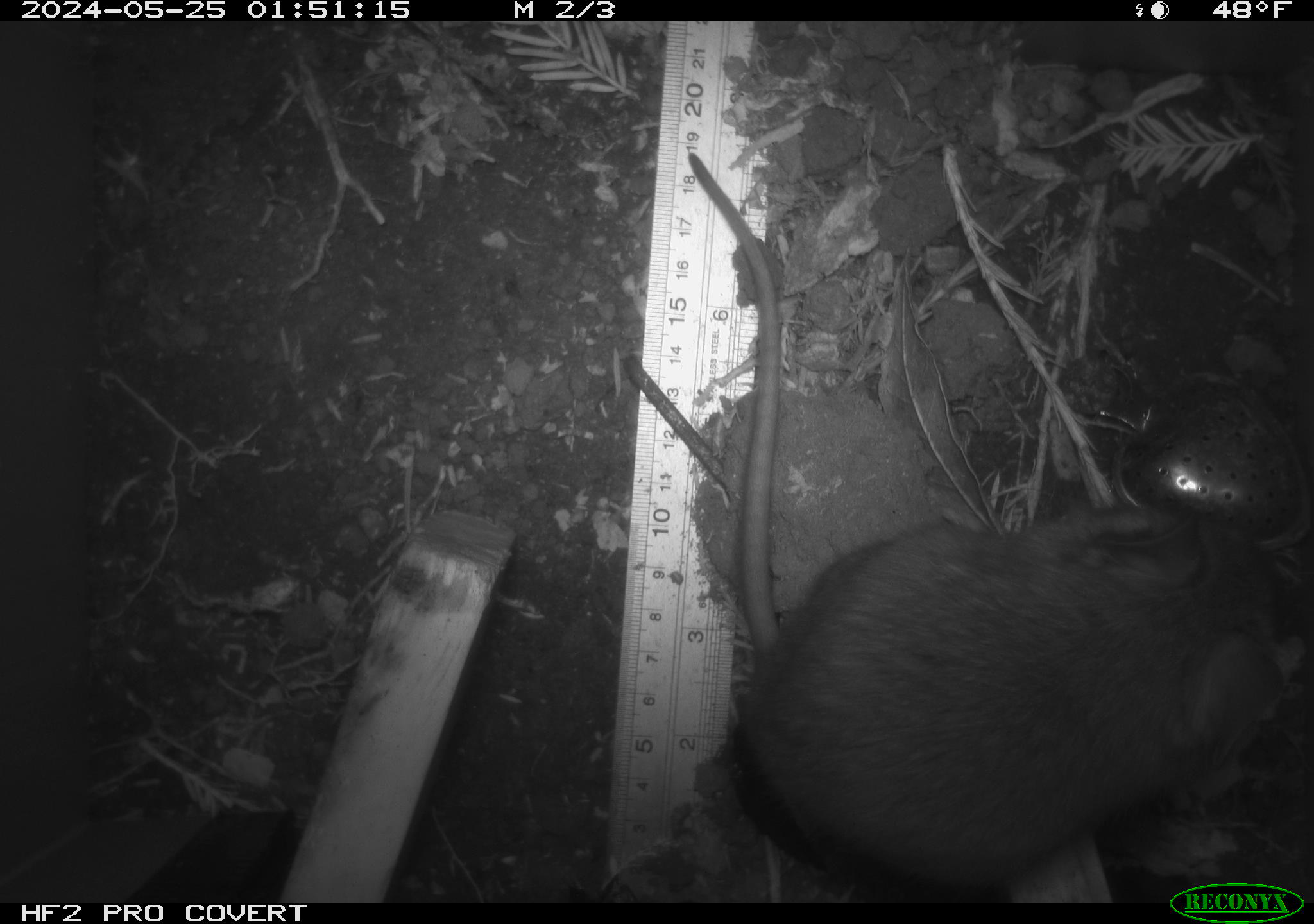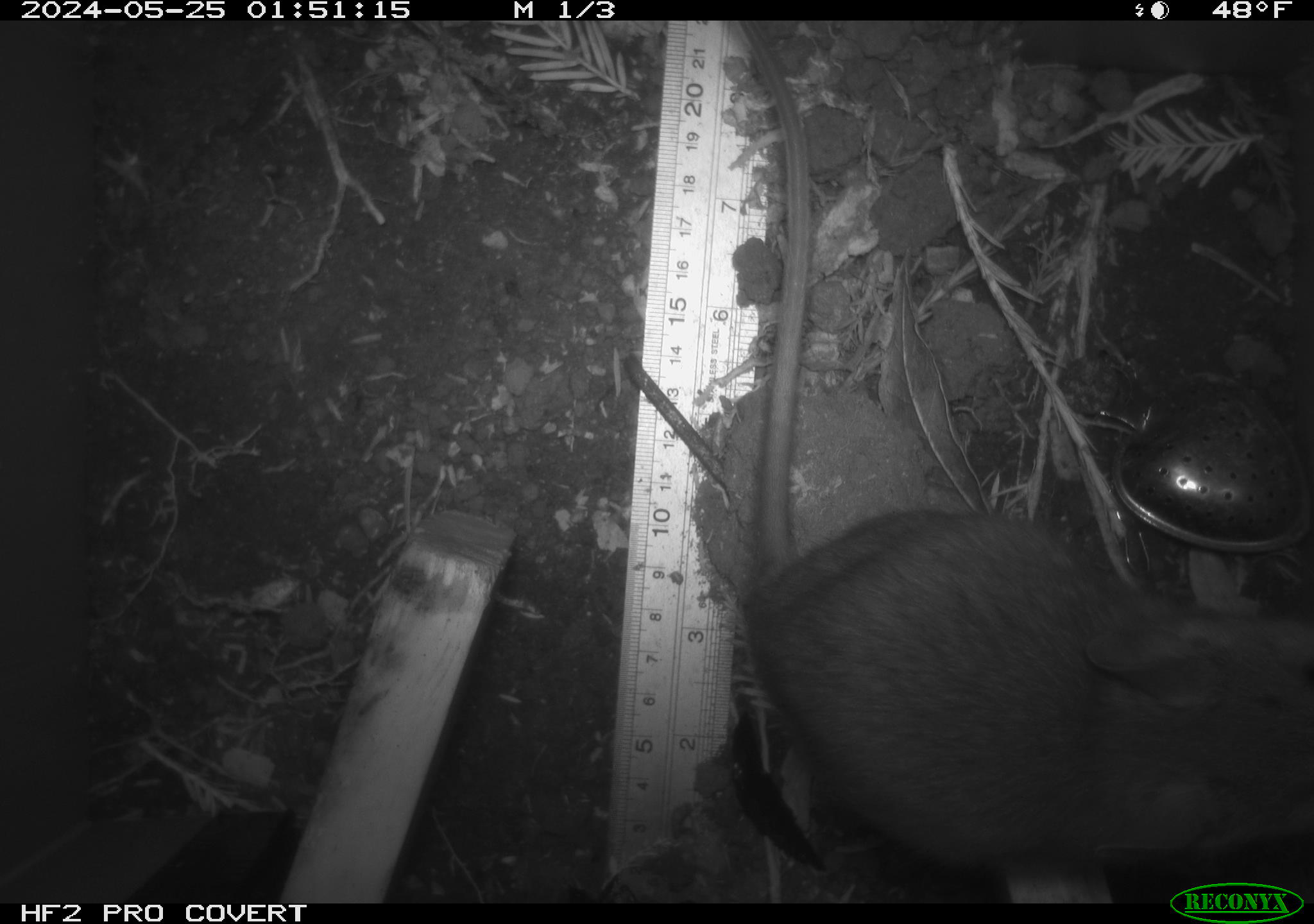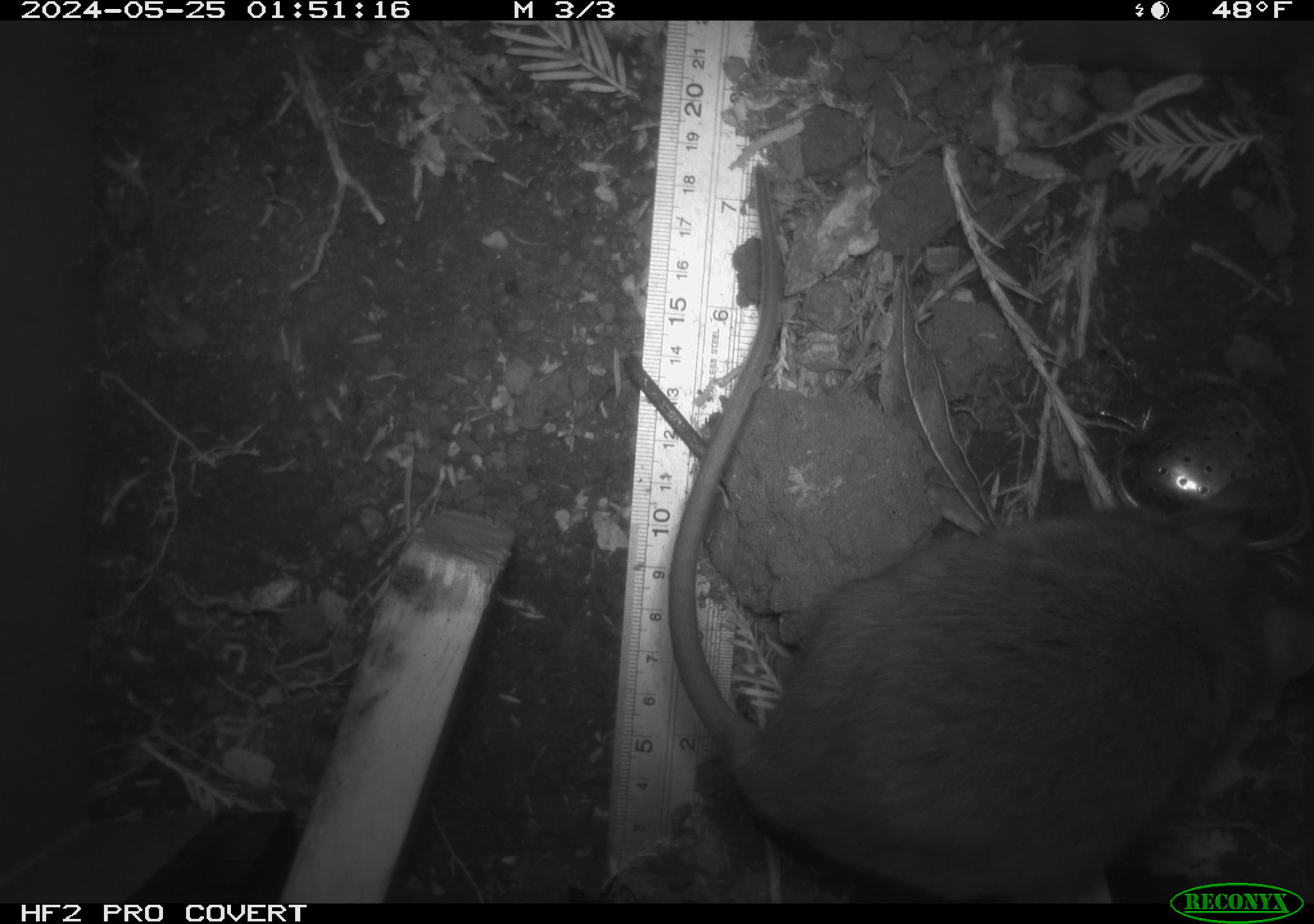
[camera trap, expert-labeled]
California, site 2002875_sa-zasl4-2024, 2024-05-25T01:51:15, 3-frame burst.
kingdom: Animalia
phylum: Chordata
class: Mammalia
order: Rodentia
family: Cricetidae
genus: Neotoma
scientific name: Neotoma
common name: pack rat or woodrat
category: neotoma species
Neotoma species (pack rat or woodrat) (Neotoma).